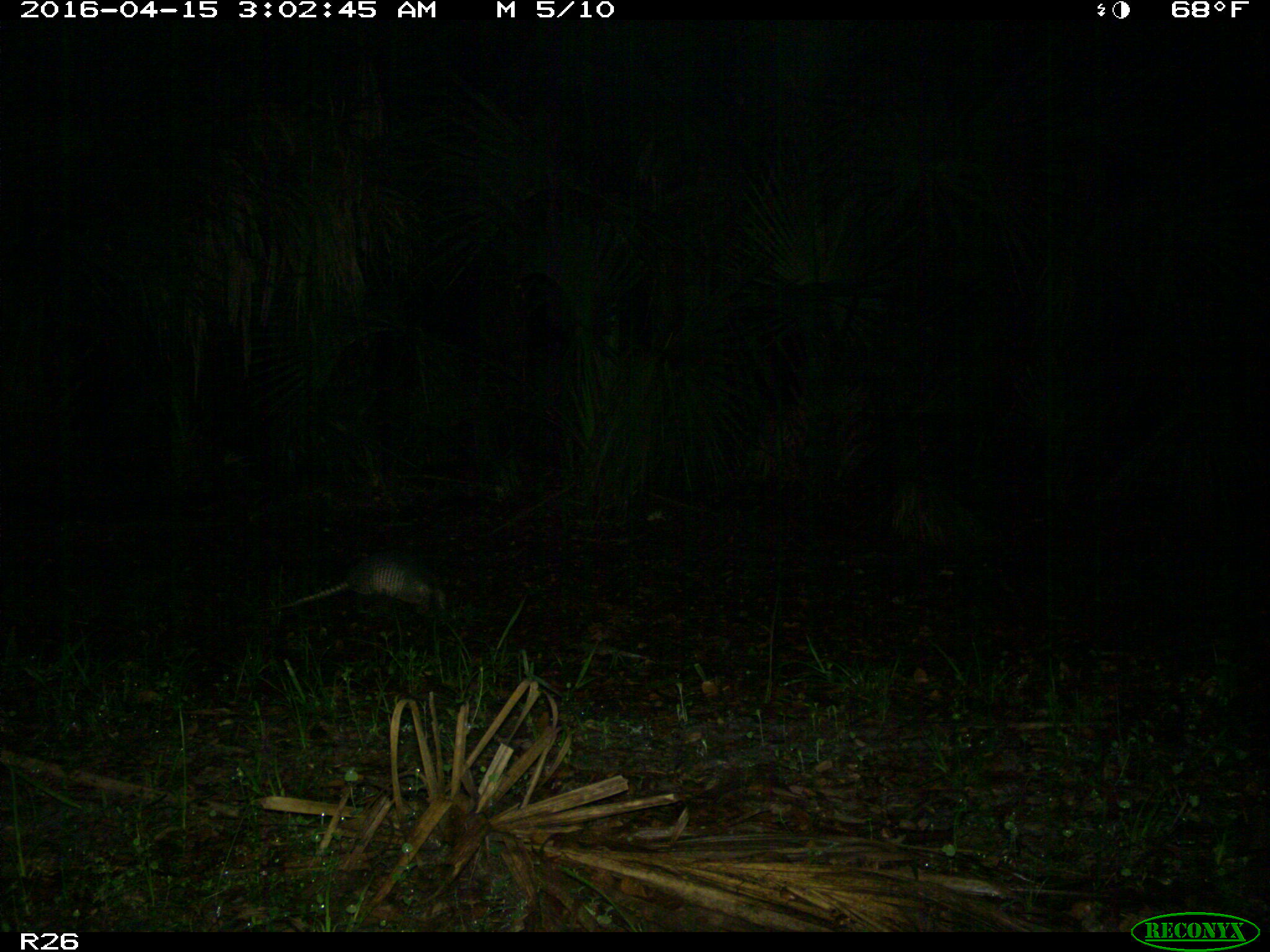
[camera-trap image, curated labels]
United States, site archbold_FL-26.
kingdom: Animalia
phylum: Chordata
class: Mammalia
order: Cingulata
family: Dasypodidae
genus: Dasypus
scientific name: Dasypus novemcinctus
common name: nine-banded armadillo